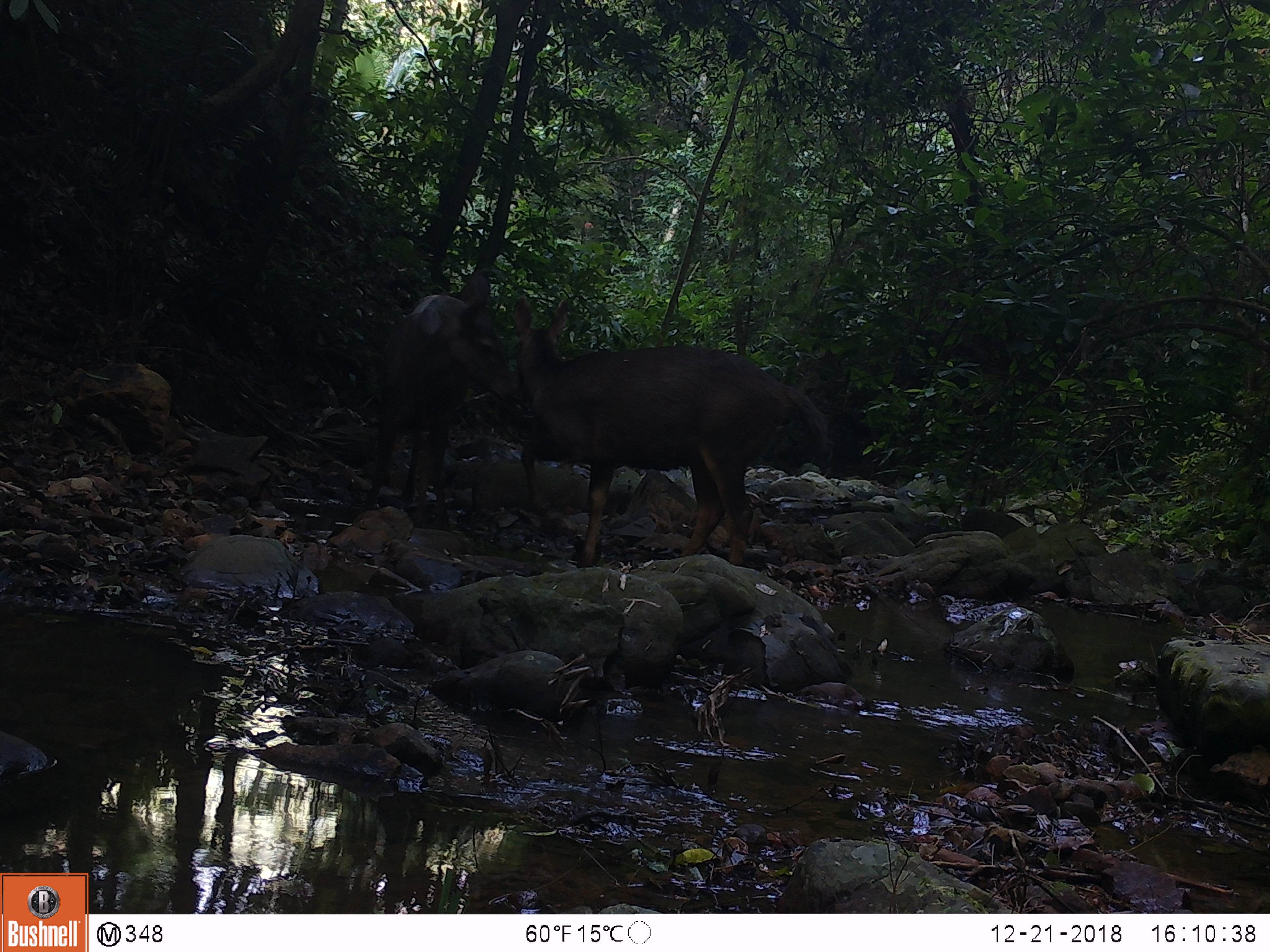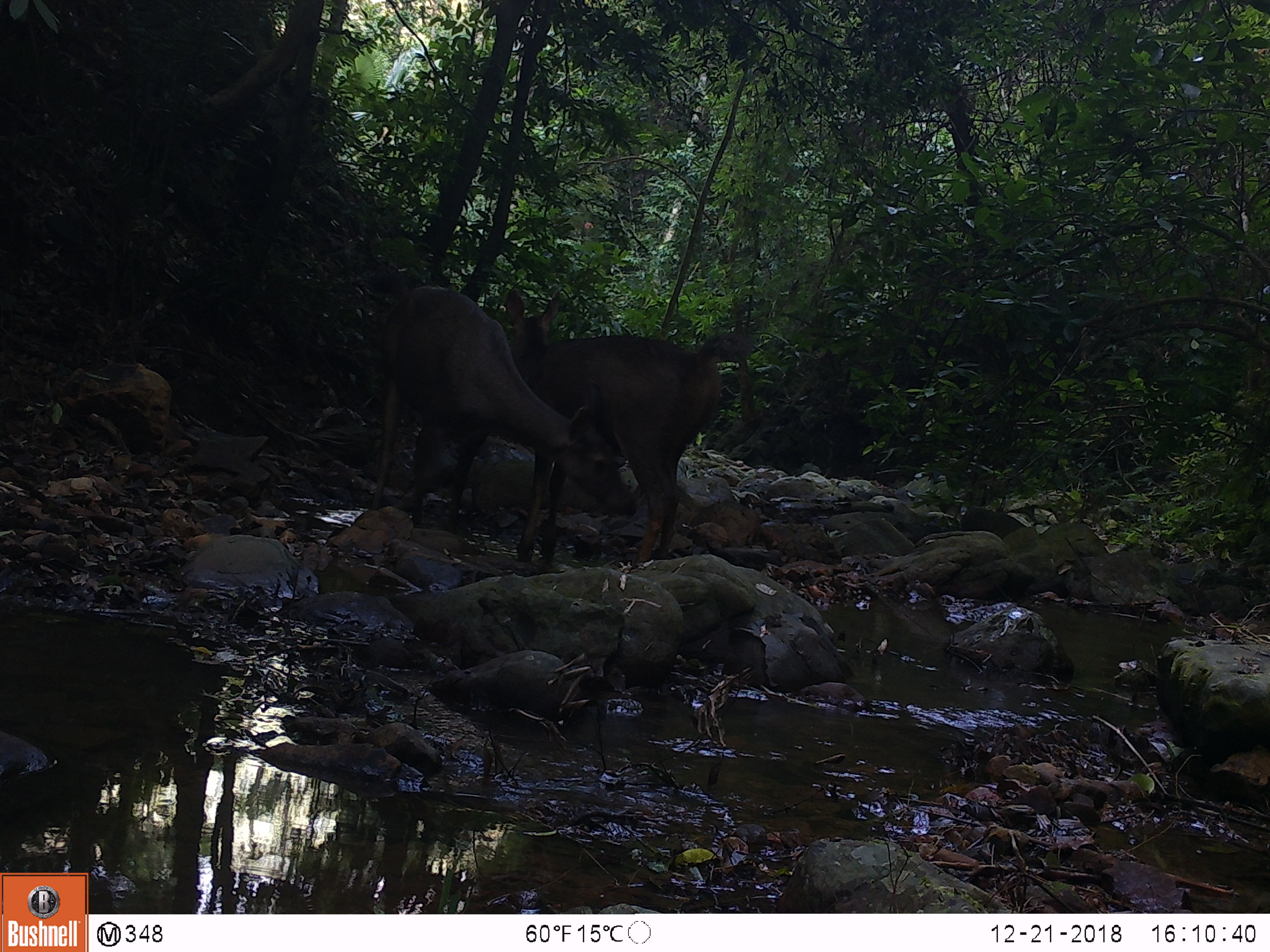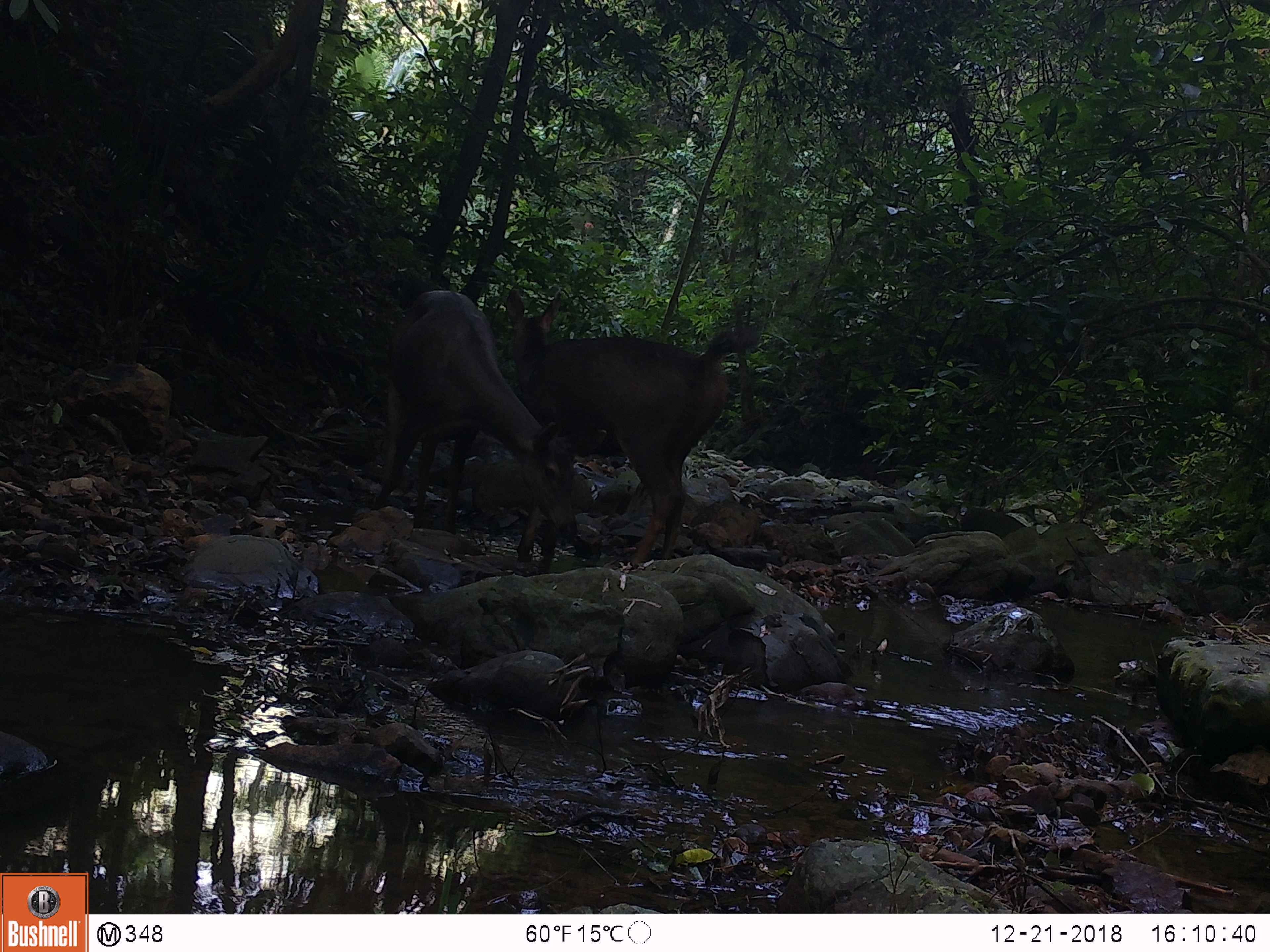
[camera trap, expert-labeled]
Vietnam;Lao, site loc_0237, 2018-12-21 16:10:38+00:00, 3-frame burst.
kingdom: Animalia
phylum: Chordata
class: Mammalia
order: Artiodactyla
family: Cervidae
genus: Rusa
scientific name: Rusa unicolor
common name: sambar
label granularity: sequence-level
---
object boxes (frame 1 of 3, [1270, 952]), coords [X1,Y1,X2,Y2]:
sambar: [511,296,828,568]; [361,269,518,533]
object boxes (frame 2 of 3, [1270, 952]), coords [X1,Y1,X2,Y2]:
sambar: [368,267,637,534]; [505,287,753,566]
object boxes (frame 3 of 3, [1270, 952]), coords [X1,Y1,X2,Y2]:
sambar: [505,288,763,565]; [370,279,608,540]